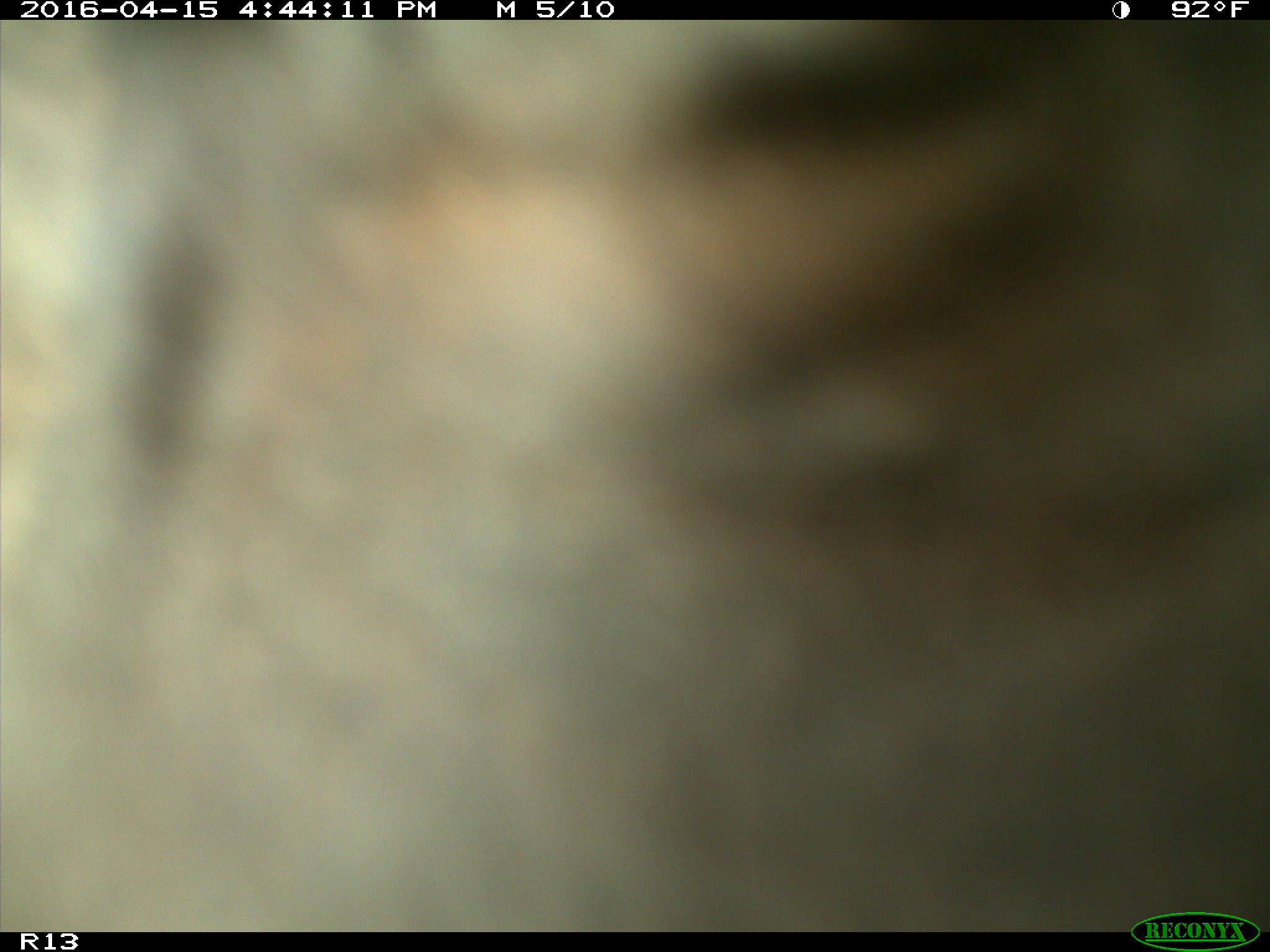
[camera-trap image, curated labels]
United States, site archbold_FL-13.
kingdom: Animalia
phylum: Chordata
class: Mammalia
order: Artiodactyla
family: Bovidae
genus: Bos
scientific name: Bos taurus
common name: domestic cow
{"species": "Bos taurus (domestic cow)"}